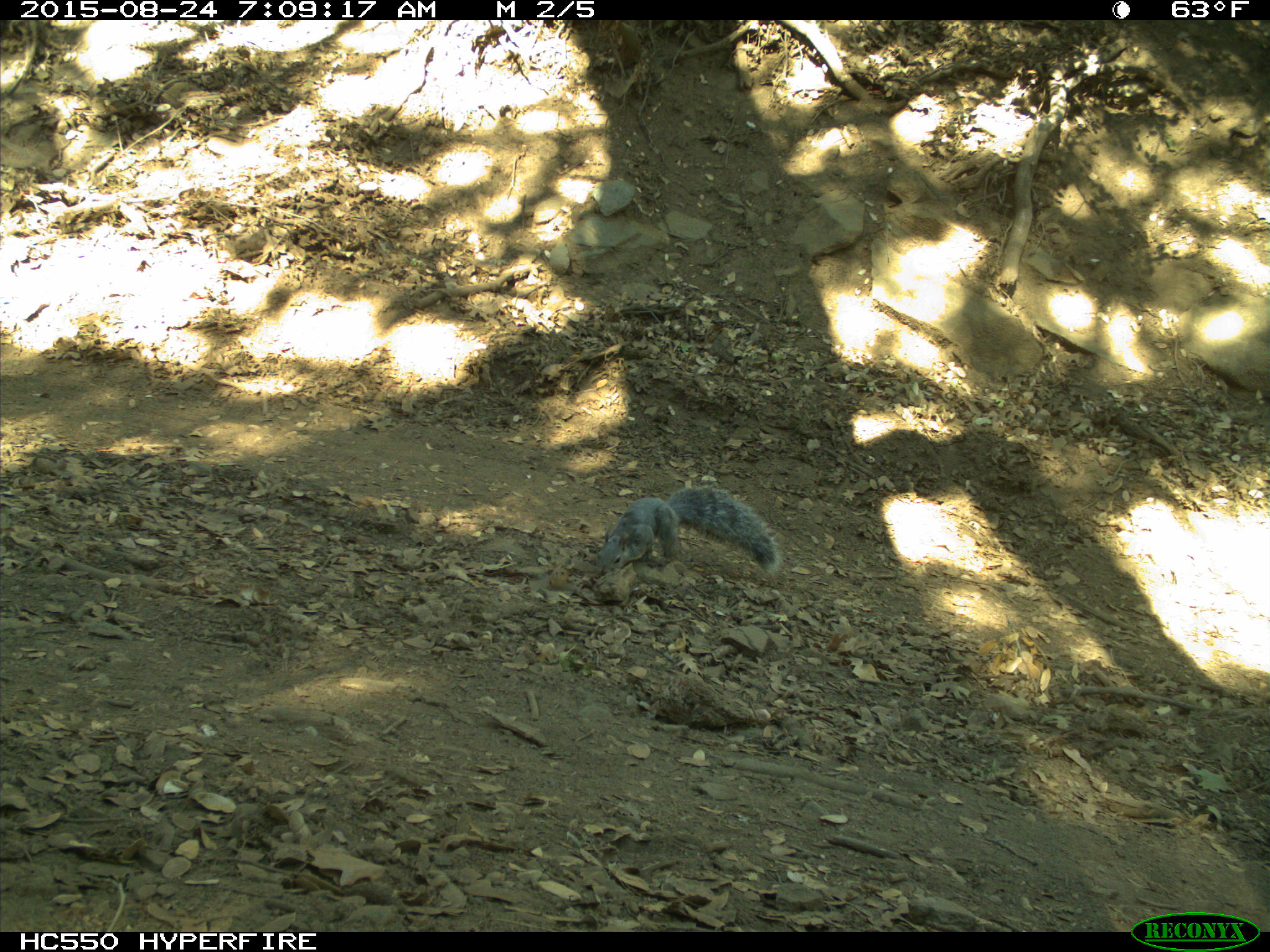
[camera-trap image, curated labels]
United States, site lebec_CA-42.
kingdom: Animalia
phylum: Chordata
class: Mammalia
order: Rodentia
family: Sciuridae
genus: Sciurus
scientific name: Sciurus carolinensis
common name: eastern gray squirrel